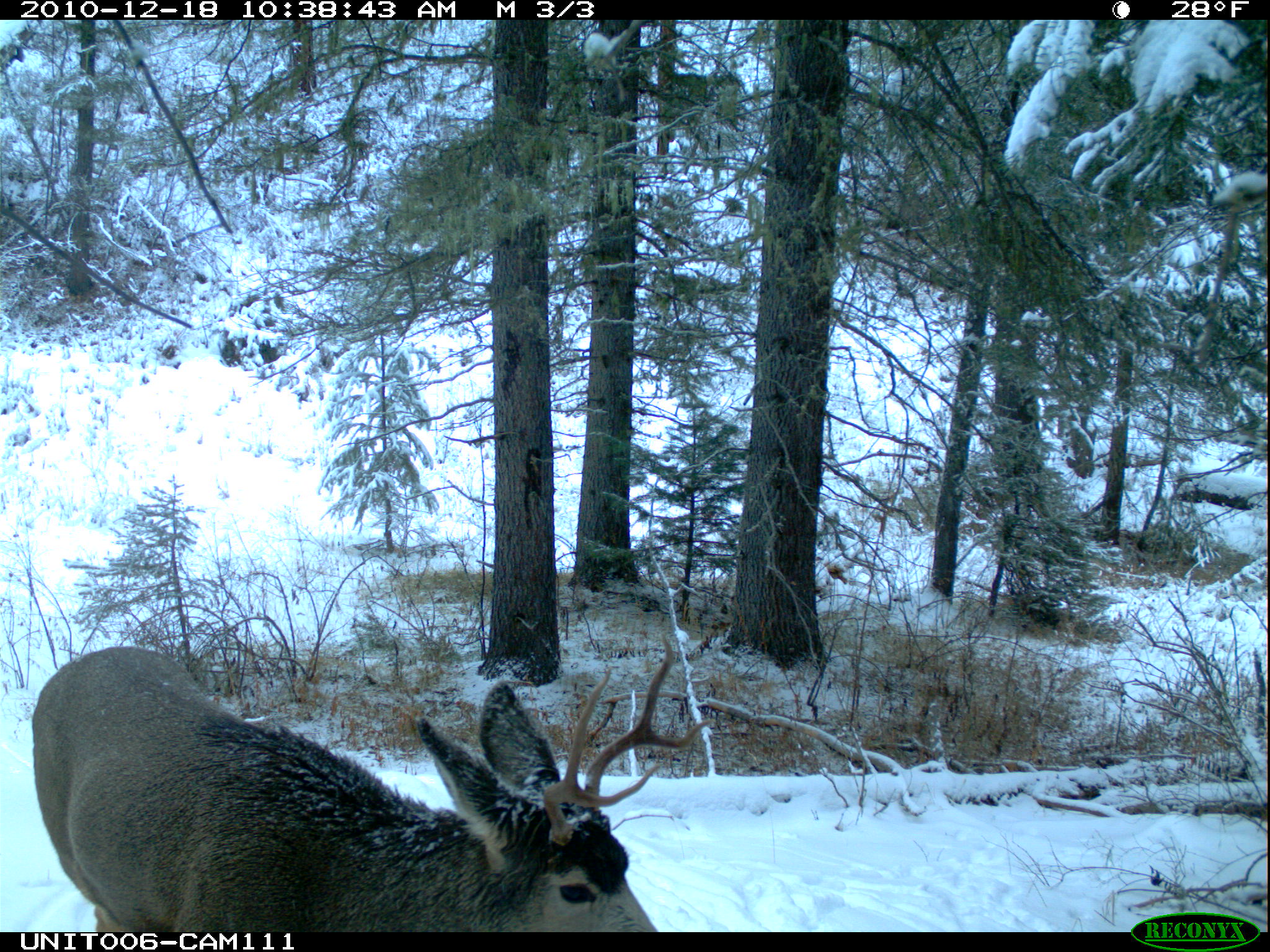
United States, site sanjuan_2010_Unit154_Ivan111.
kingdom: Animalia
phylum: Chordata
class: Mammalia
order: Artiodactyla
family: Cervidae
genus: Odocoileus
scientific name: Odocoileus hemionus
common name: mule deer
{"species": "Odocoileus hemionus (mule deer)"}